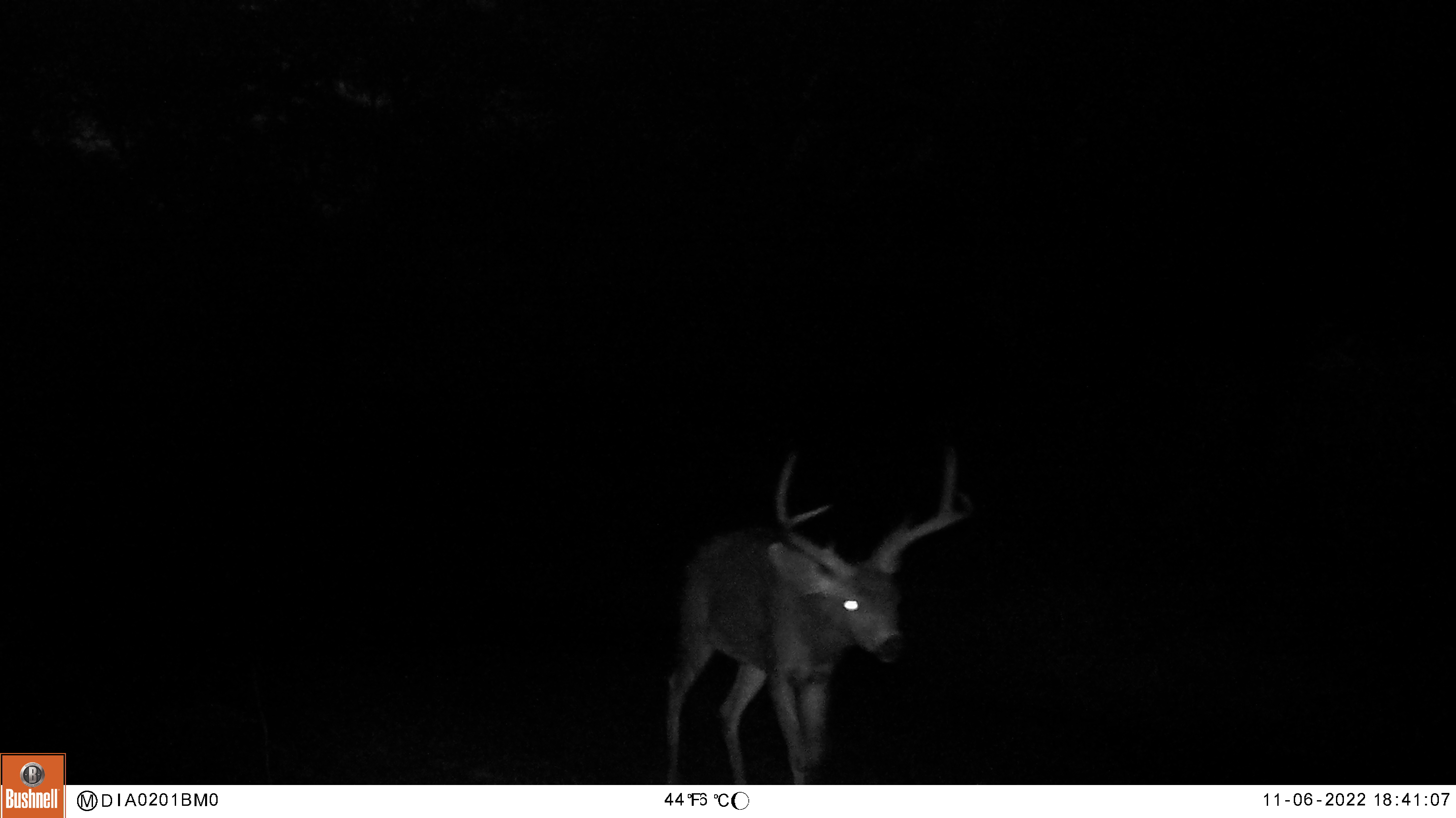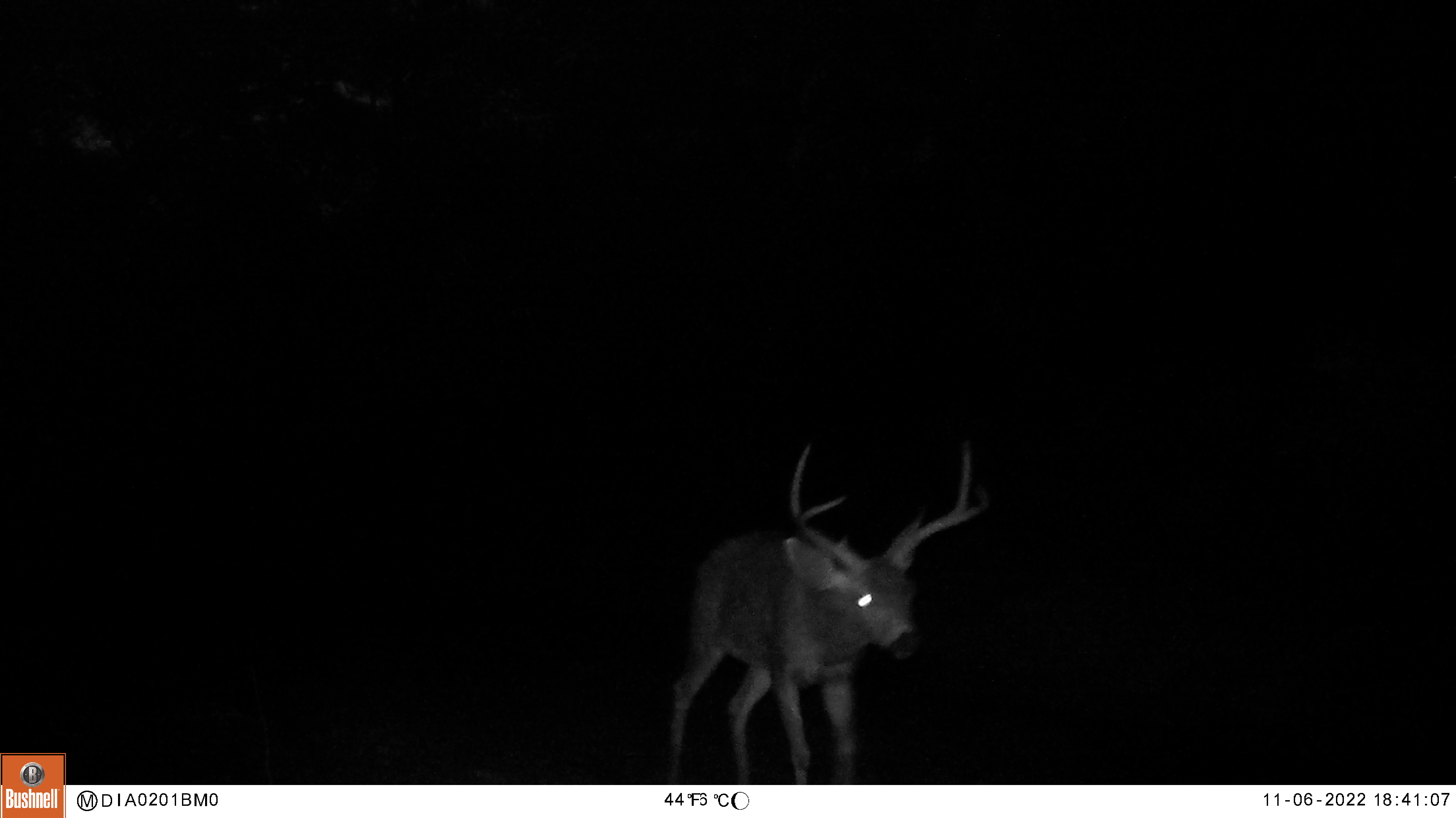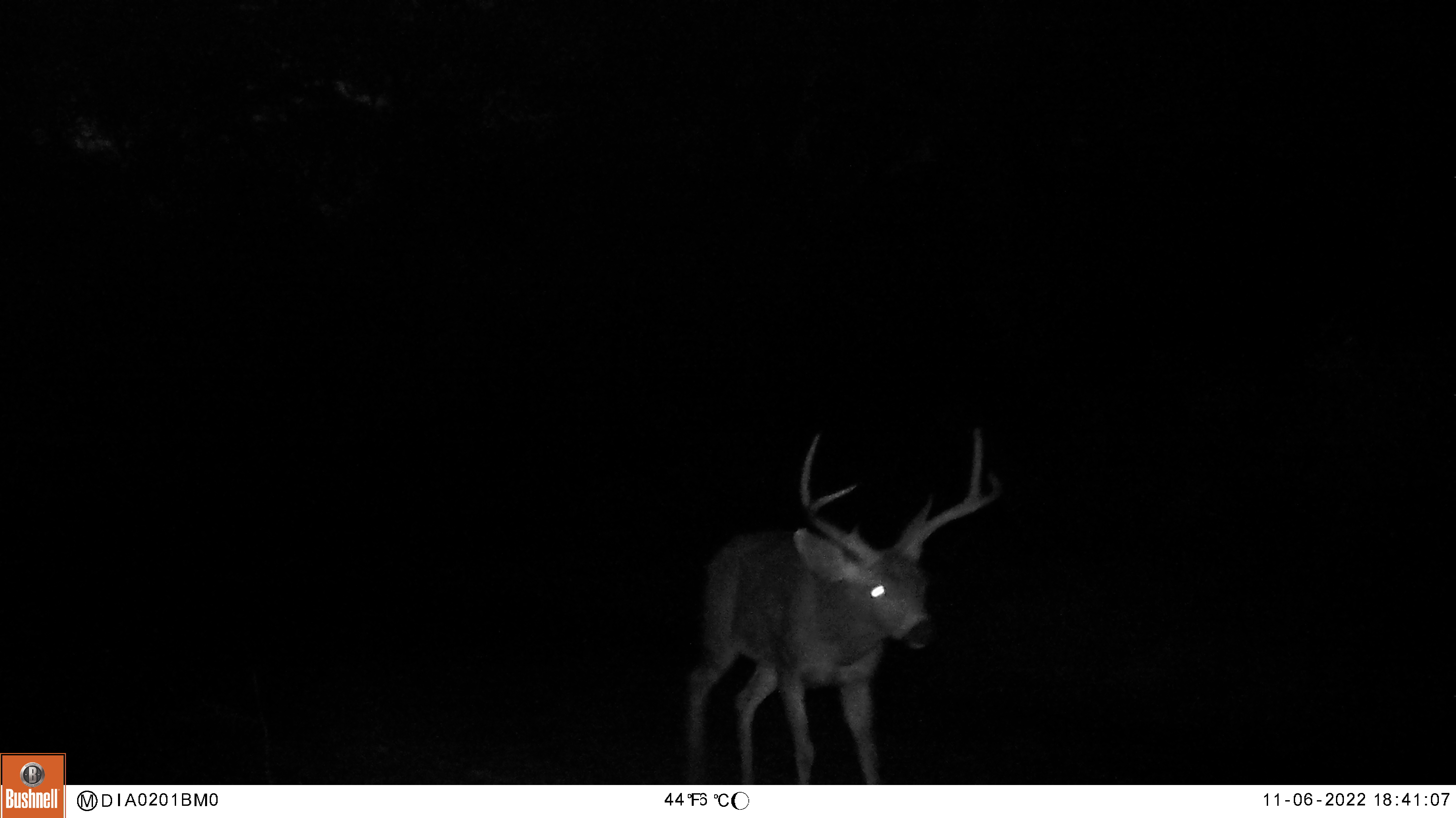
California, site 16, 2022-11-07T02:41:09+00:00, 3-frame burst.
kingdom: Animalia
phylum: Chordata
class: Mammalia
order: Artiodactyla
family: Cervidae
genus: Odocoileus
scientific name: Odocoileus hemionus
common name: mule deer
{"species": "mule deer (Odocoileus hemionus)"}